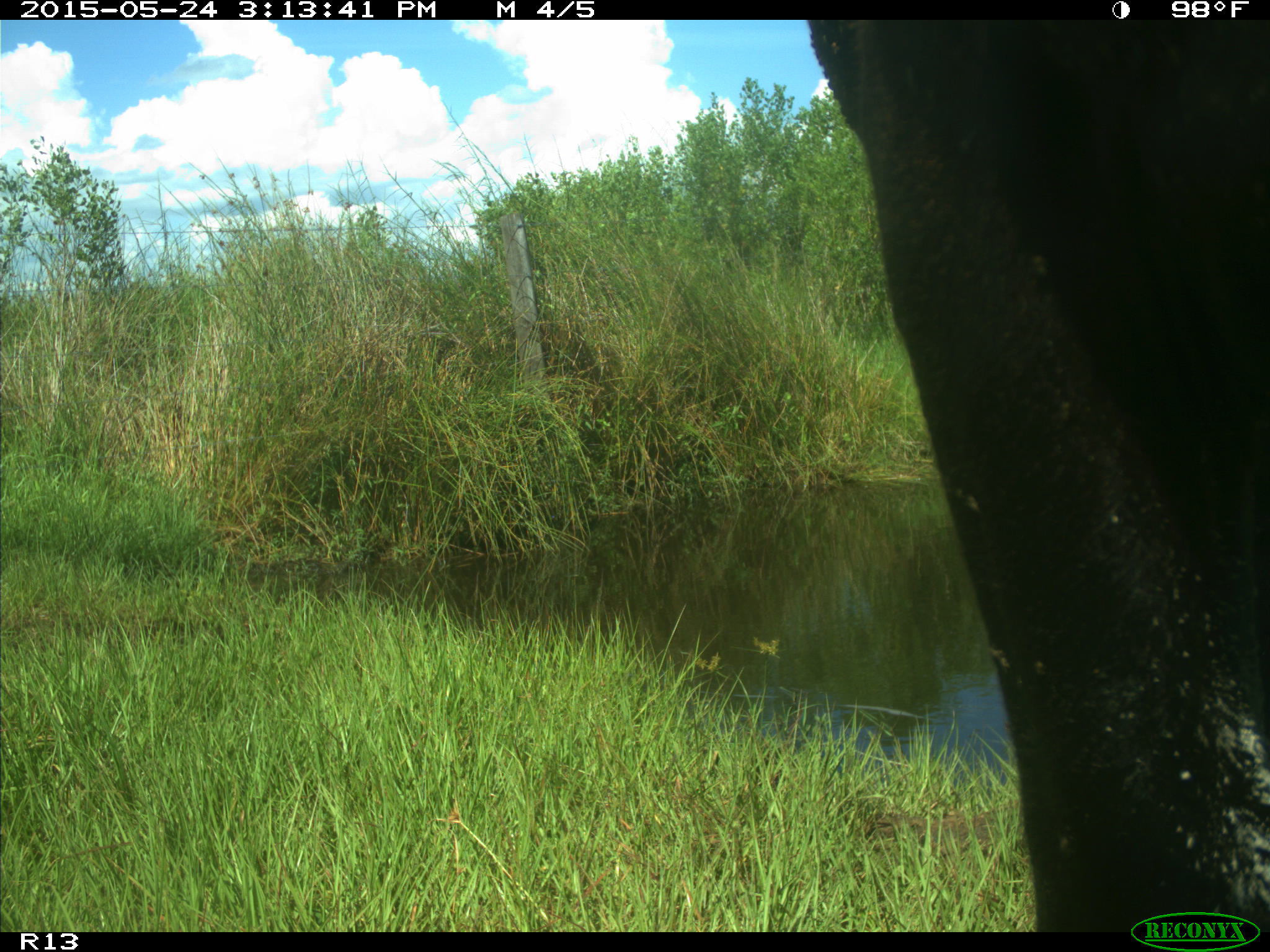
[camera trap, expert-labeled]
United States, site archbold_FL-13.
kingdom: Animalia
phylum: Chordata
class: Mammalia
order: Artiodactyla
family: Bovidae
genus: Bos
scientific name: Bos taurus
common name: domestic cow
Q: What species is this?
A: Bos taurus (domestic cow).